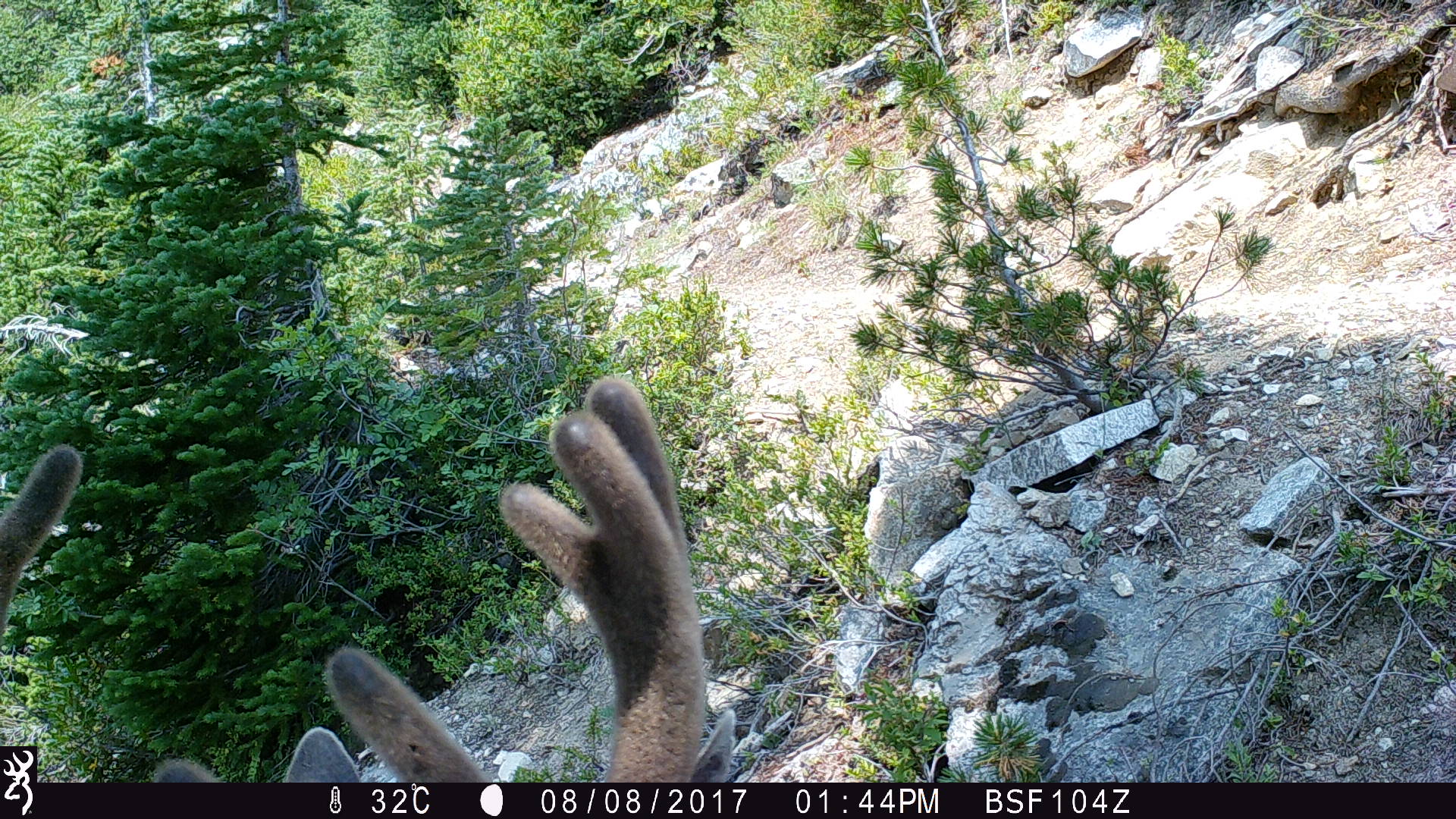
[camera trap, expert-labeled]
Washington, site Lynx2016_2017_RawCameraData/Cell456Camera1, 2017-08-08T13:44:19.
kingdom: Animalia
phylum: Chordata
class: Mammalia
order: Artiodactyla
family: Cervidae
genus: Odocoileus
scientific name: Odocoileus hemionus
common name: mule deer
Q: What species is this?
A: Odocoileus hemionus (mule deer).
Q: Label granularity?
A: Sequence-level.